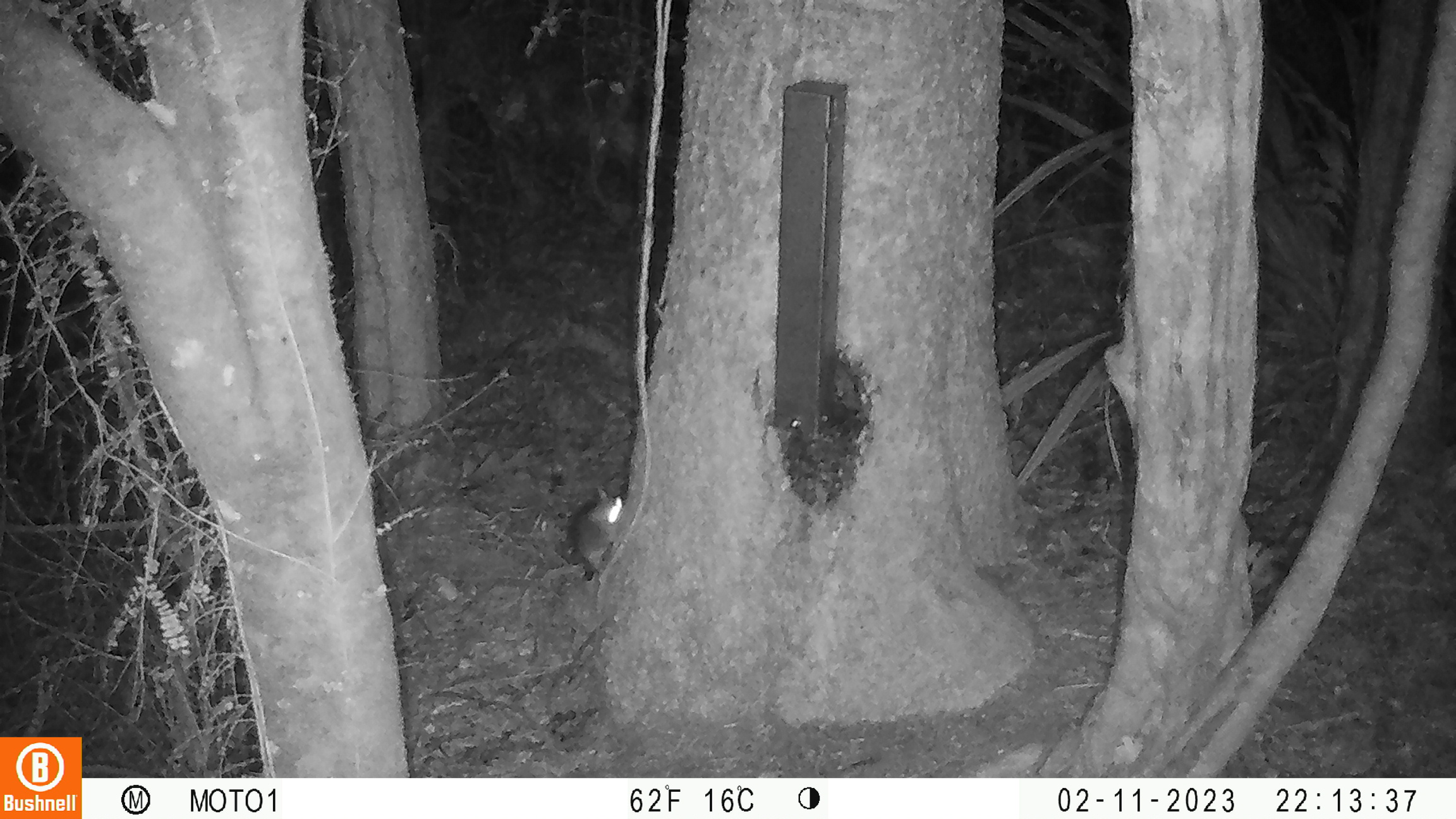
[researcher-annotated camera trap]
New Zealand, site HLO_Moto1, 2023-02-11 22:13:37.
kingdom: Animalia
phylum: Chordata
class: Mammalia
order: Rodentia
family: Muridae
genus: Rattus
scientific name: Rattus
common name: rat